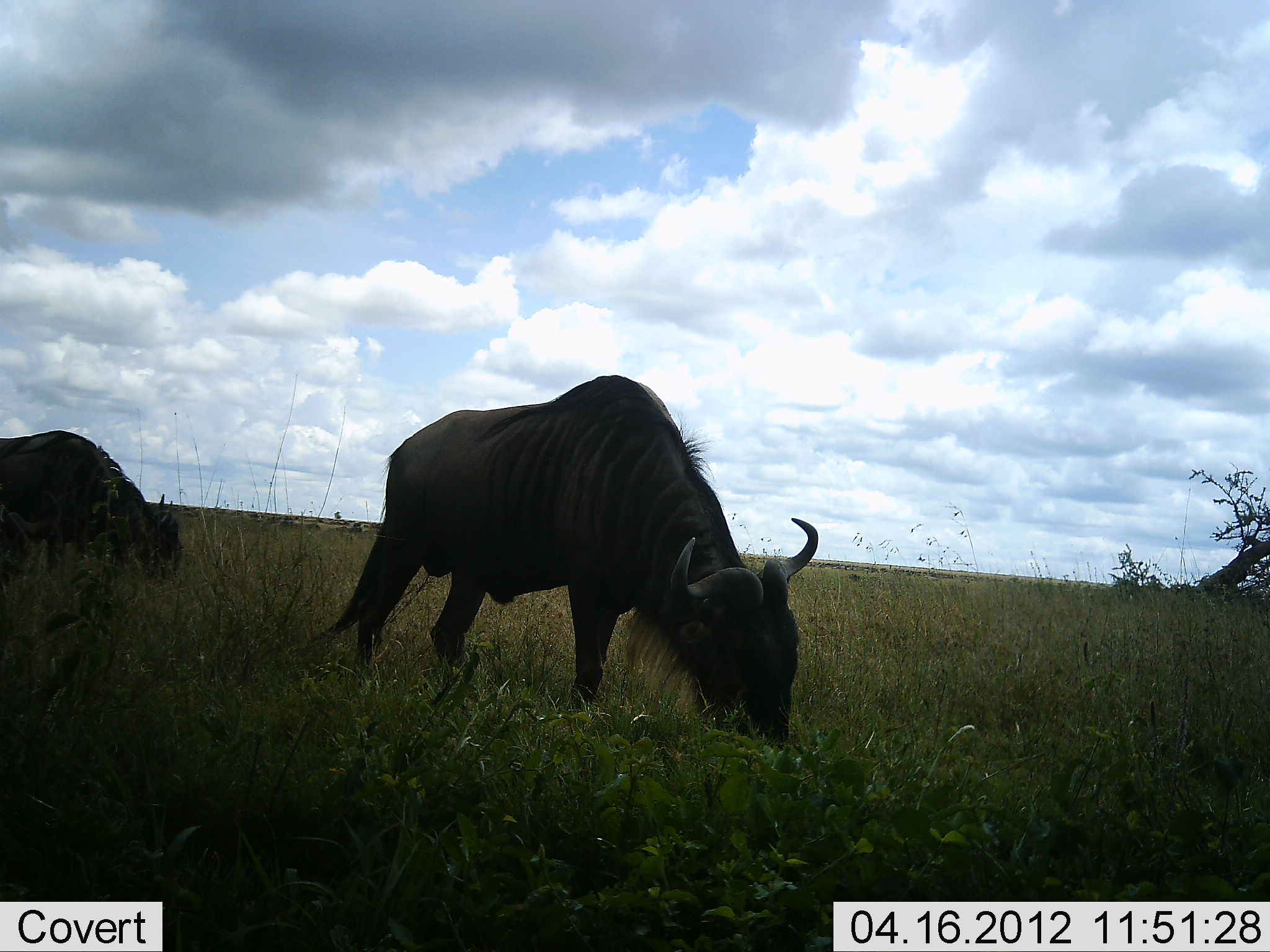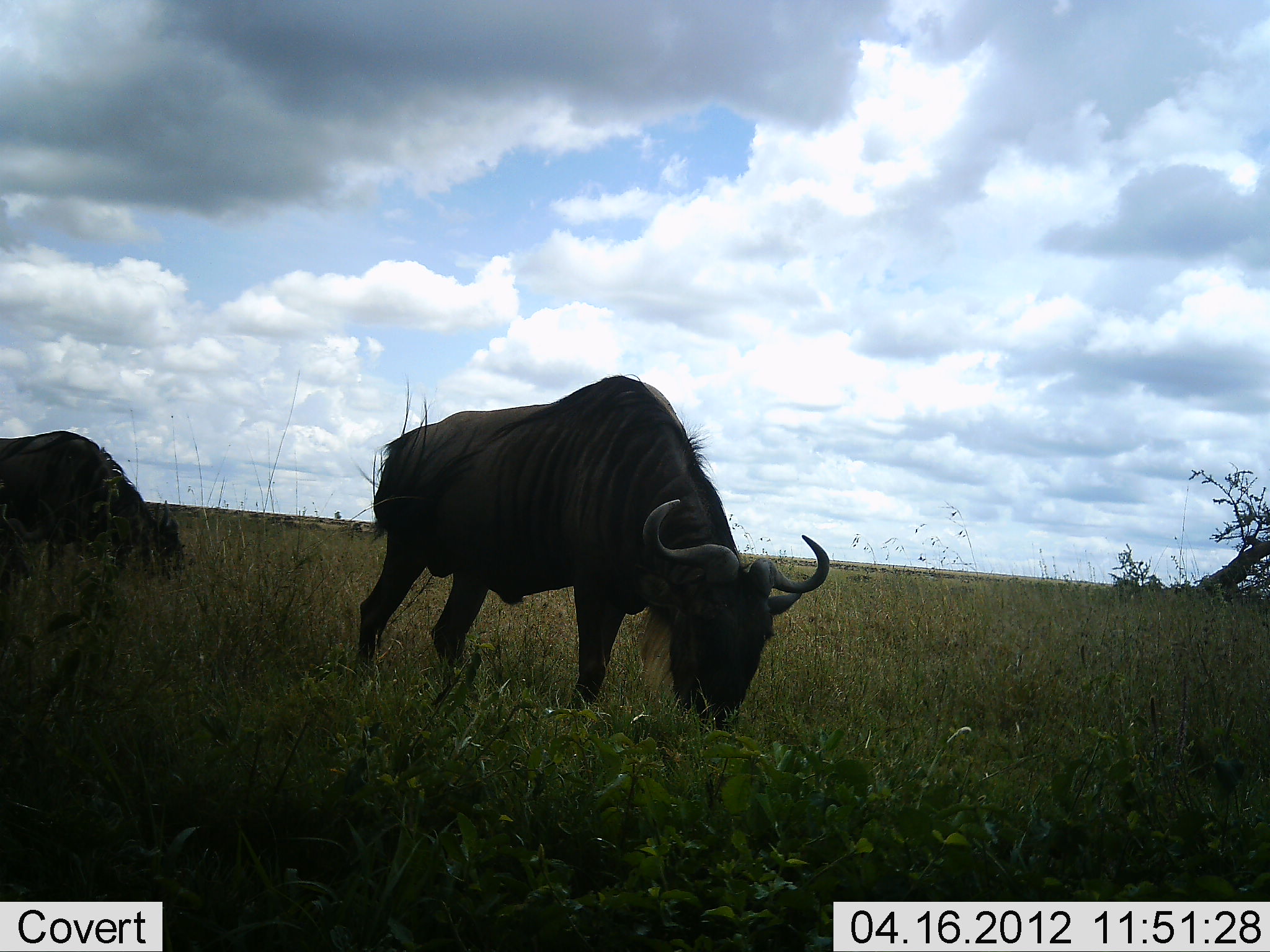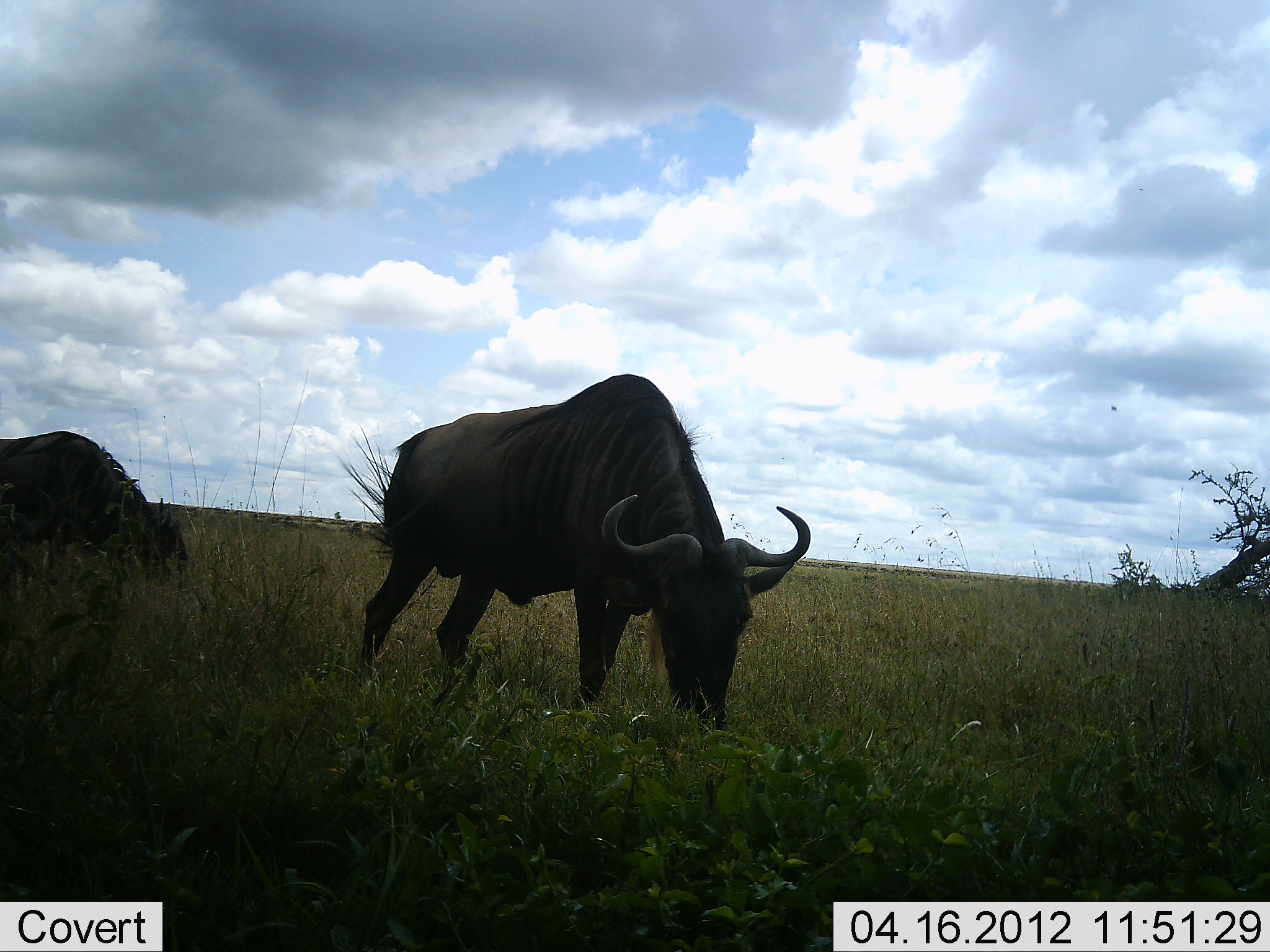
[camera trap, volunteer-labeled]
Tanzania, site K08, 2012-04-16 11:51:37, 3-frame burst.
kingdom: Animalia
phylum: Chordata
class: Mammalia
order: Artiodactyla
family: Bovidae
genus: Connochaetes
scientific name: Connochaetes taurinus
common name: blue wildebeest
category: wildebeest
Wildebeest (blue wildebeest) (Connochaetes taurinus), count 2. Behavior (volunteer vote fractions): standing 21%, resting 7%, moving 3%, interacting 0%. Young present (vote fraction): 0%. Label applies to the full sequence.